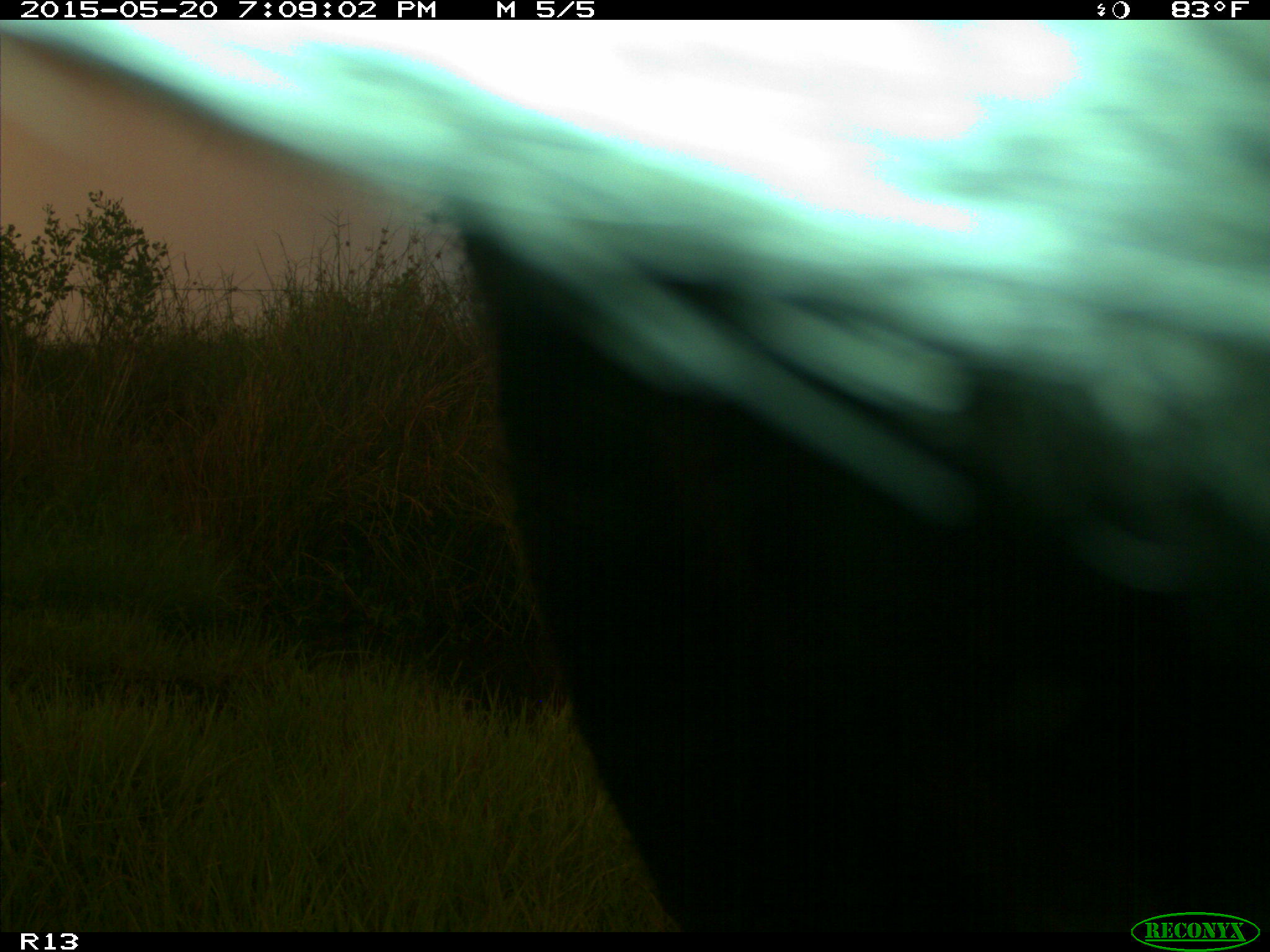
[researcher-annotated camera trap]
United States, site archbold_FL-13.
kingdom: Animalia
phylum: Chordata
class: Mammalia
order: Artiodactyla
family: Bovidae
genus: Bos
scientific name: Bos taurus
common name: domestic cow